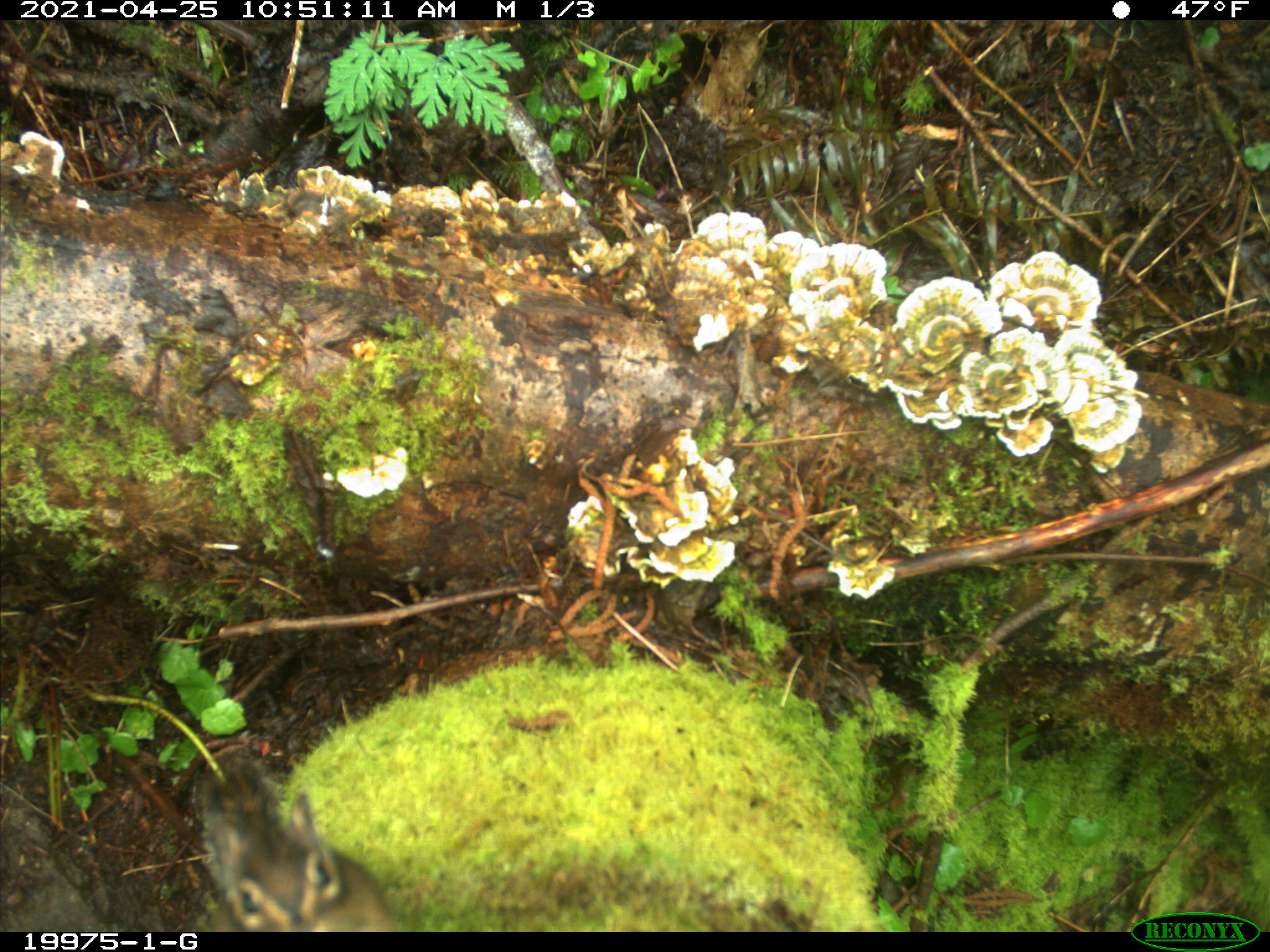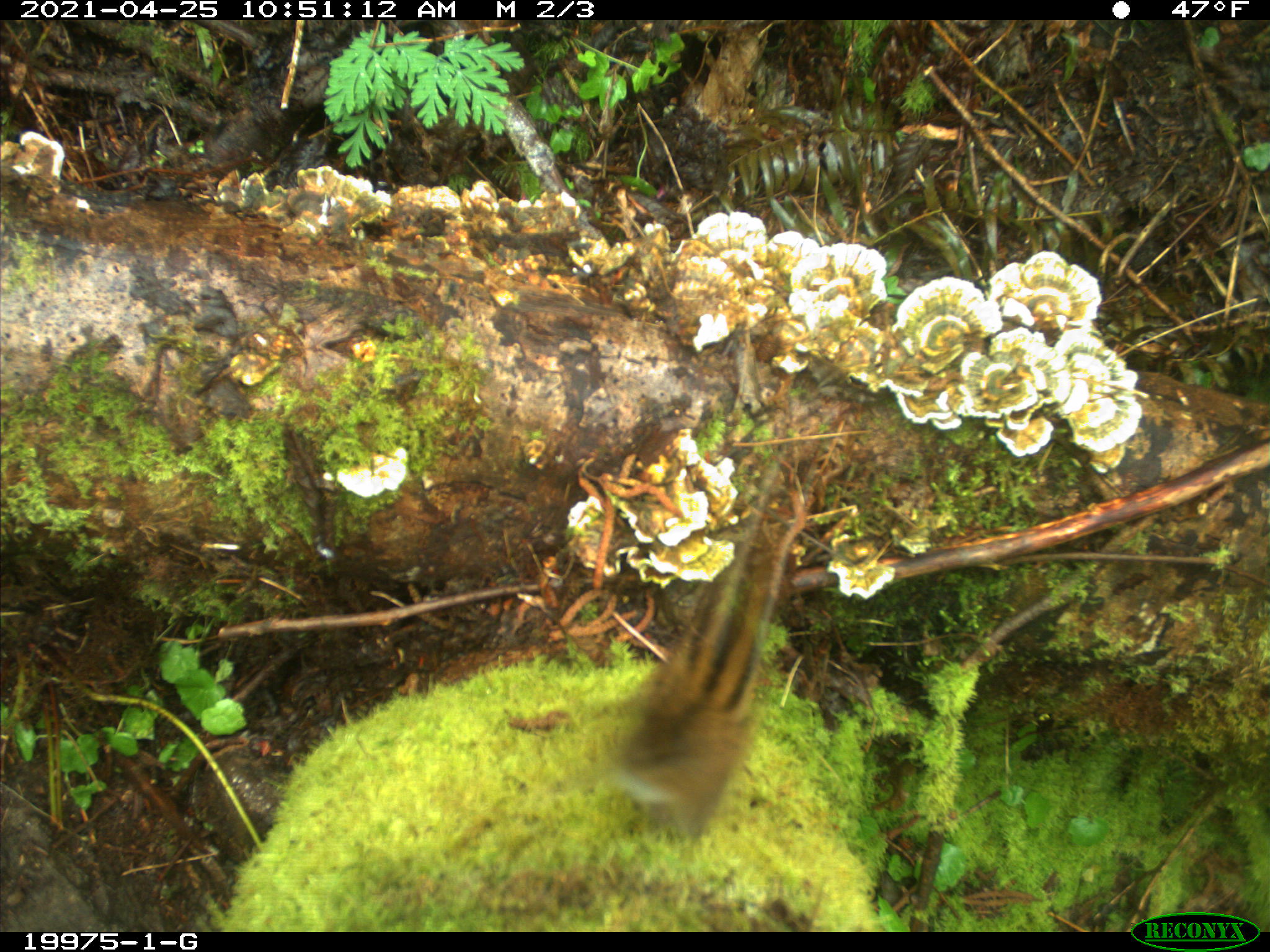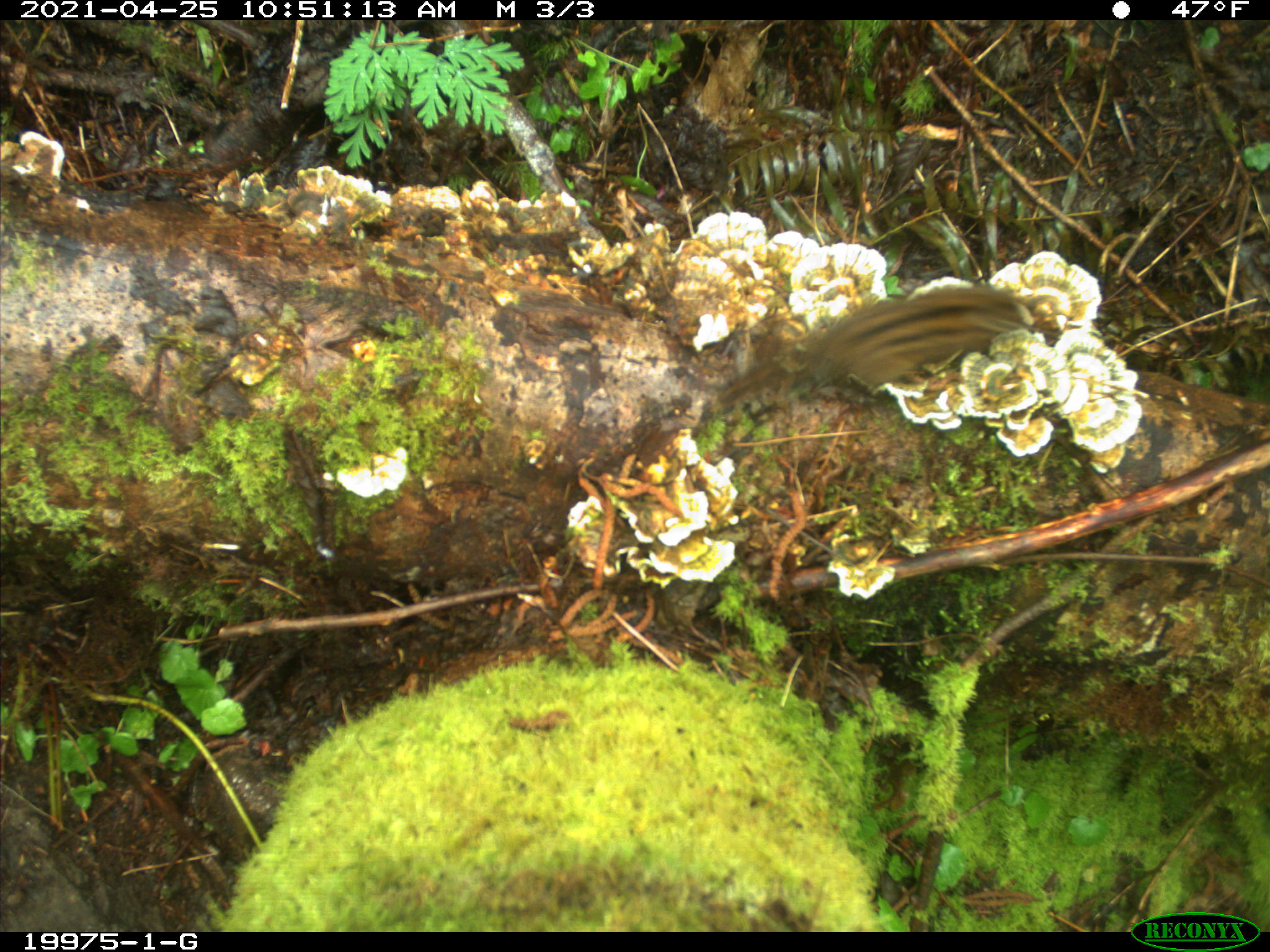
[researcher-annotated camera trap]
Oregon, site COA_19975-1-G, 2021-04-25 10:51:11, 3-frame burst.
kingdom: Animalia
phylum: Chordata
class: Mammalia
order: Rodentia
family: Sciuridae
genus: Neotamias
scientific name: Neotamias townsendii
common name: townsend's chipmunk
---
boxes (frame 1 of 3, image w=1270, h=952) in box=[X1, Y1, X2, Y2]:
townsend's chipmunk: box=[189, 751, 405, 929]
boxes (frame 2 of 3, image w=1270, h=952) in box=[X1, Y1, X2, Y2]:
townsend's chipmunk: box=[586, 529, 805, 849]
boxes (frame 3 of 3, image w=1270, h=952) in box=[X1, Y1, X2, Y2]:
townsend's chipmunk: box=[722, 287, 1035, 416]